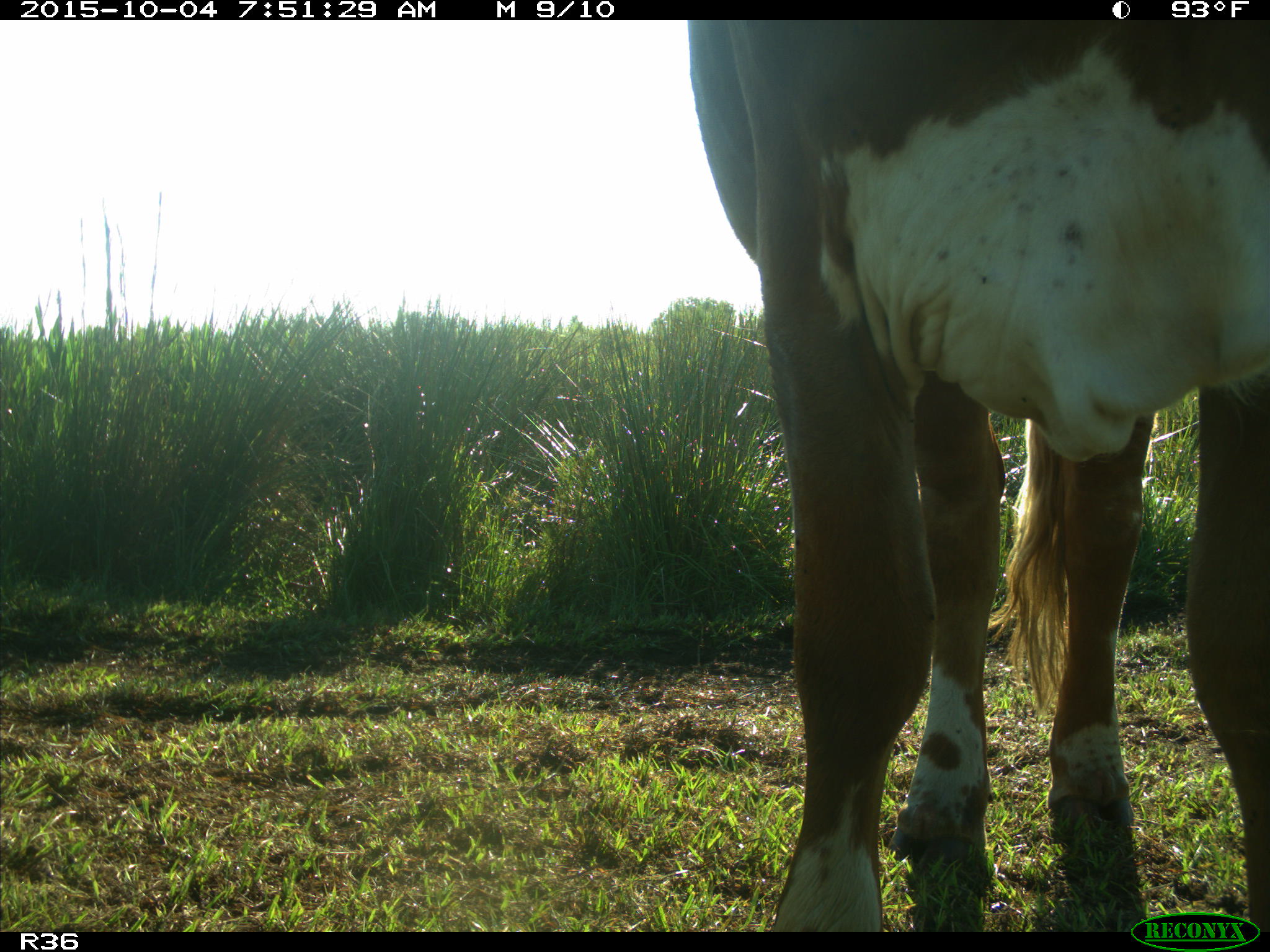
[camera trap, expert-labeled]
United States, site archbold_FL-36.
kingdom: Animalia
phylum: Chordata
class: Mammalia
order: Artiodactyla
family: Bovidae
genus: Bos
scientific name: Bos taurus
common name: domestic cow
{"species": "Bos taurus (domestic cow)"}